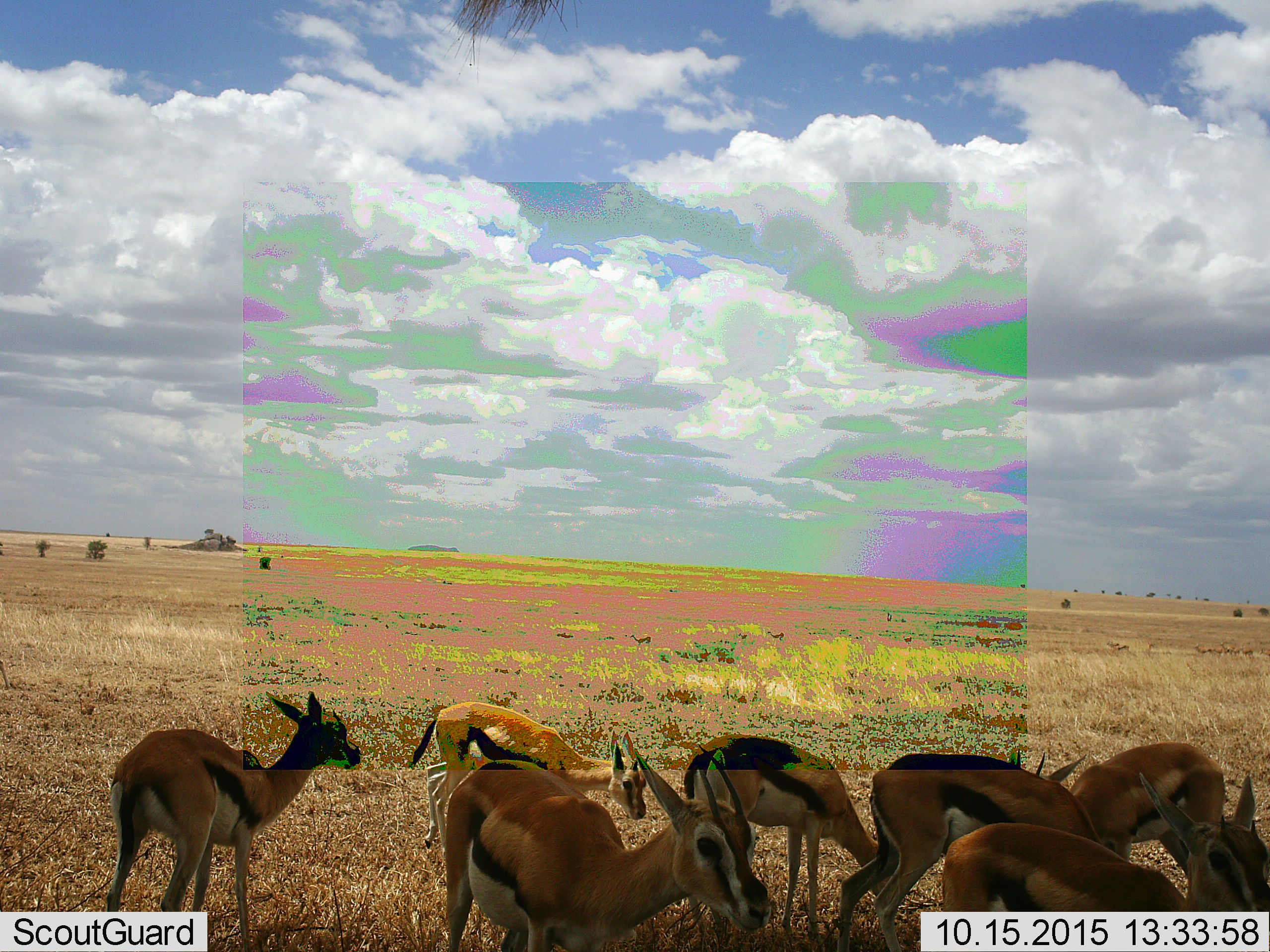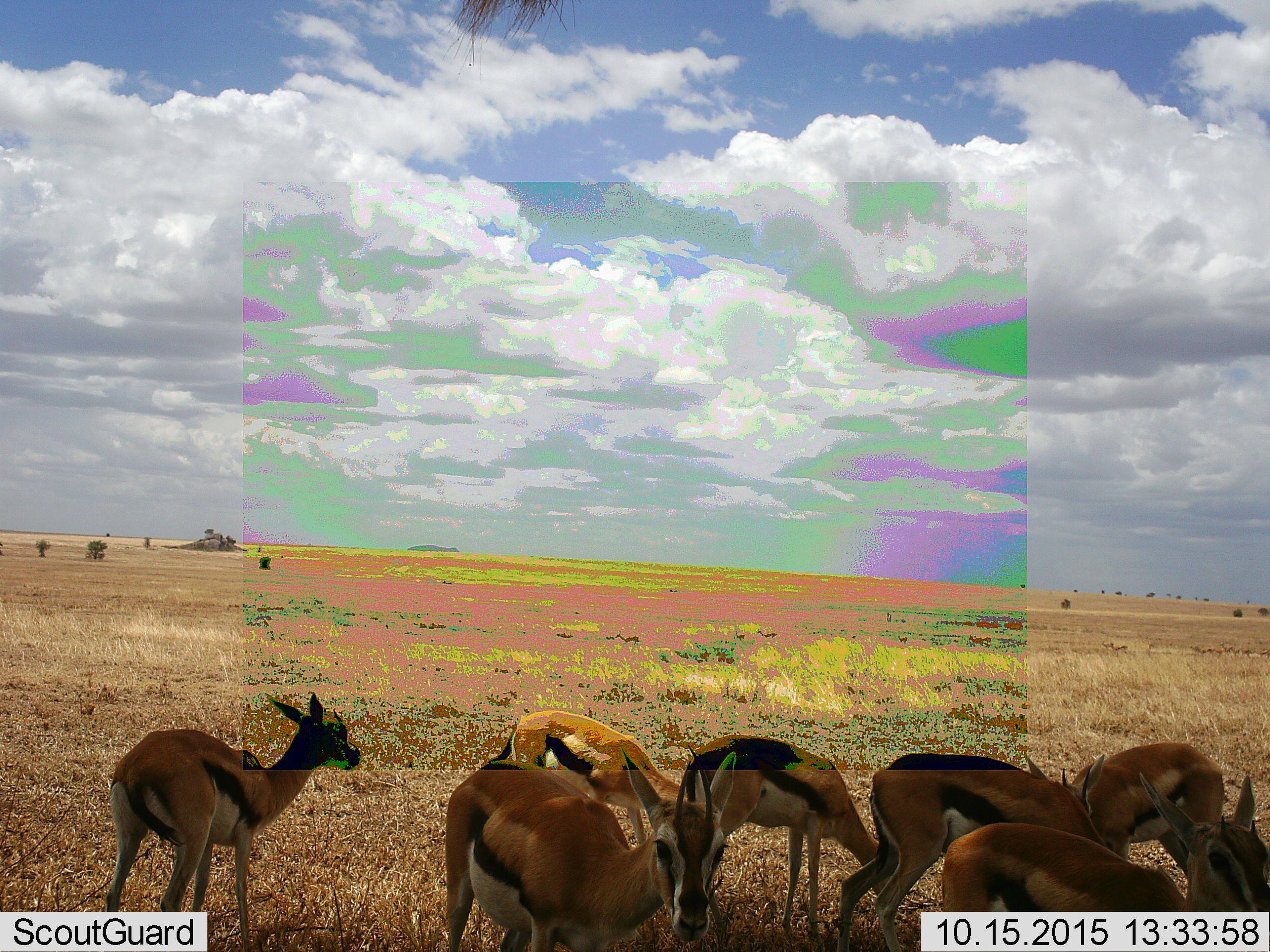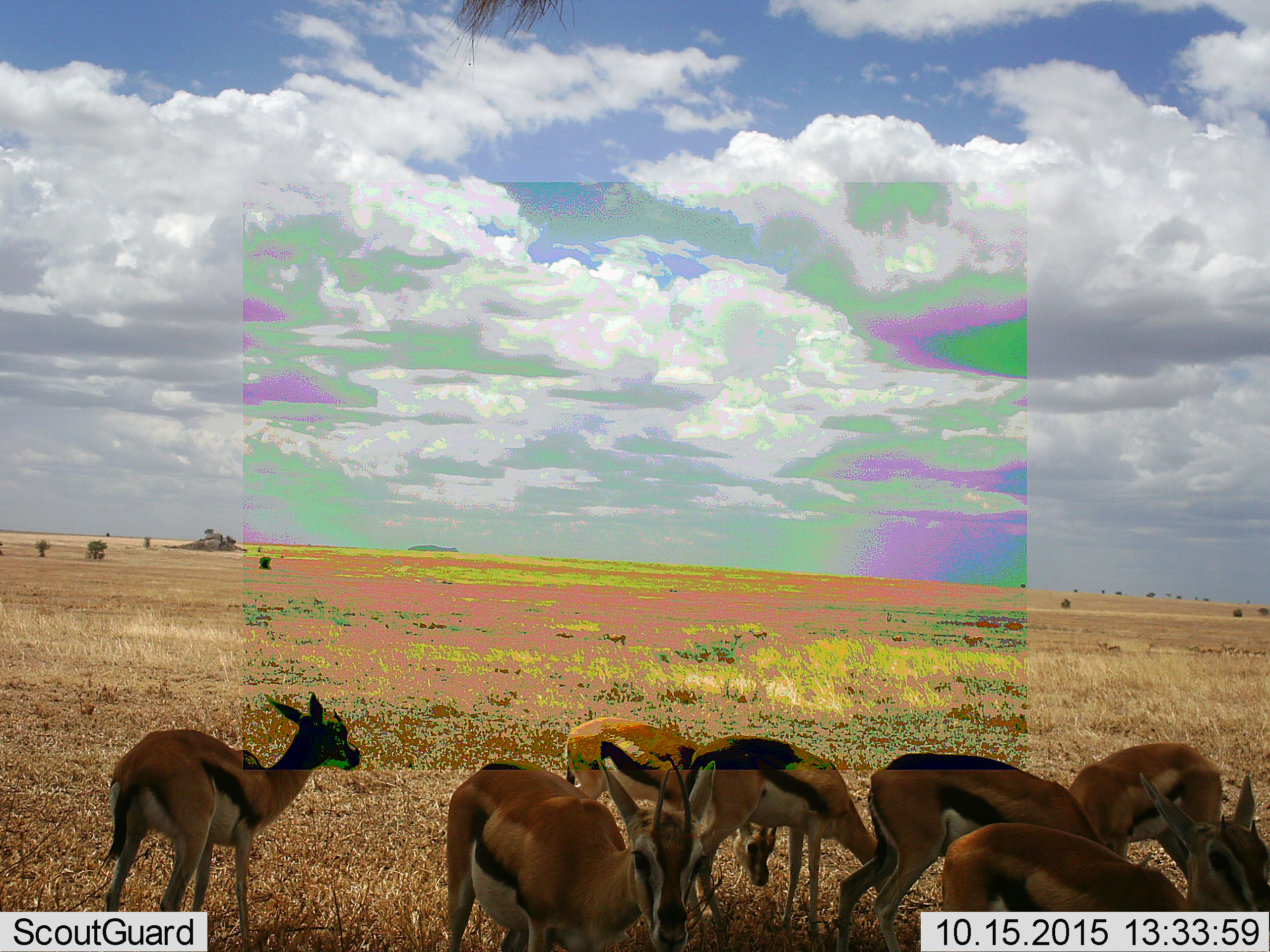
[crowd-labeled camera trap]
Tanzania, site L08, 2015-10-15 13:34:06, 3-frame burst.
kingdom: Animalia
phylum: Chordata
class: Mammalia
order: Artiodactyla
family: Bovidae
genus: Eudorcas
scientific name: Eudorcas thomsonii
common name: thomson's gazelle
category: gazellethomsons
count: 7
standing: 62%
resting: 0%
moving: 38%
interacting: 0%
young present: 38%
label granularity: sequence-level